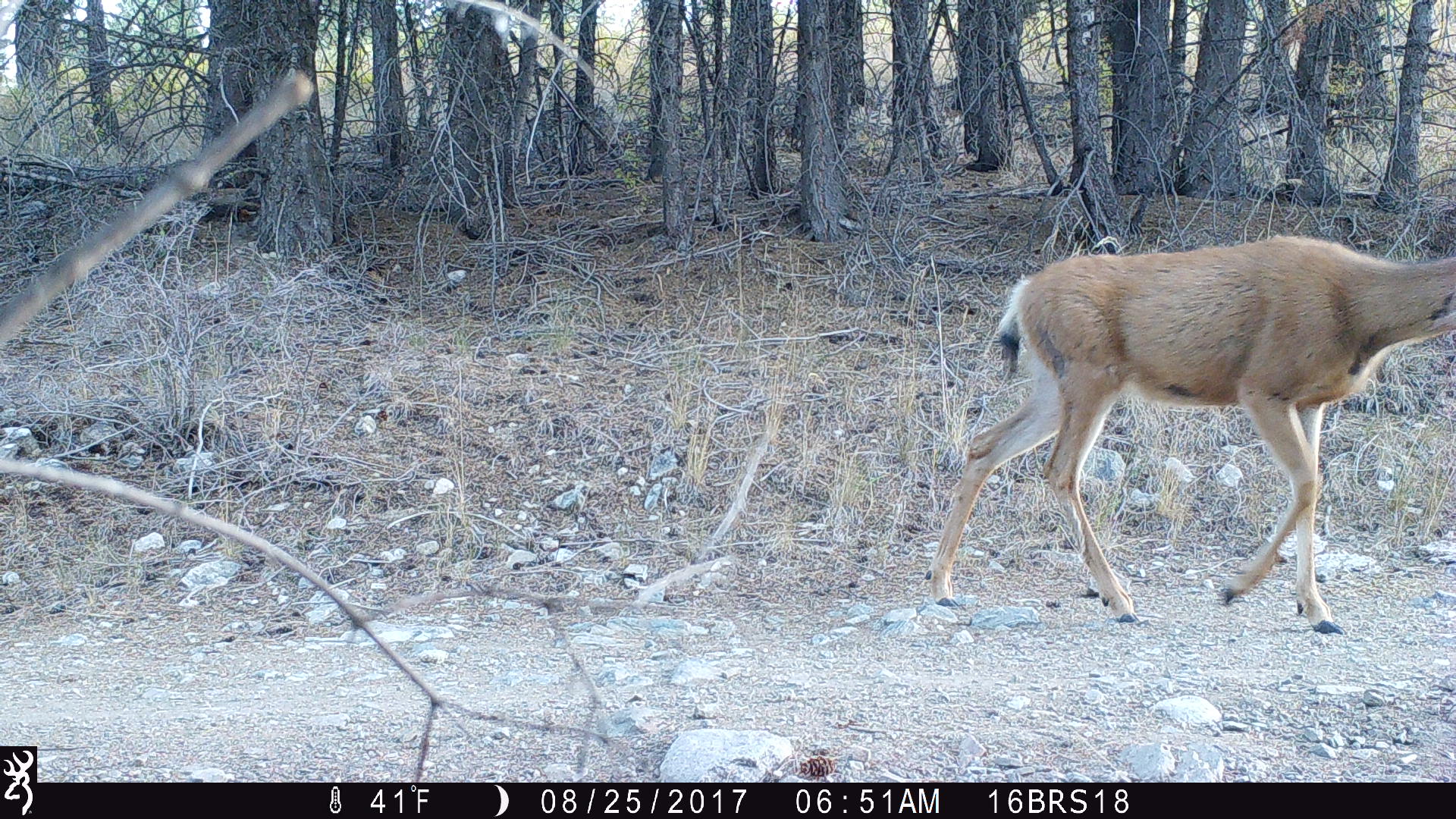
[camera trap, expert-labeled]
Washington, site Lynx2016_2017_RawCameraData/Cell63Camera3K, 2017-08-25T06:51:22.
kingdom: Animalia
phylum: Chordata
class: Mammalia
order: Artiodactyla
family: Cervidae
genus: Odocoileus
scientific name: Odocoileus hemionus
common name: mule deer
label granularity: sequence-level